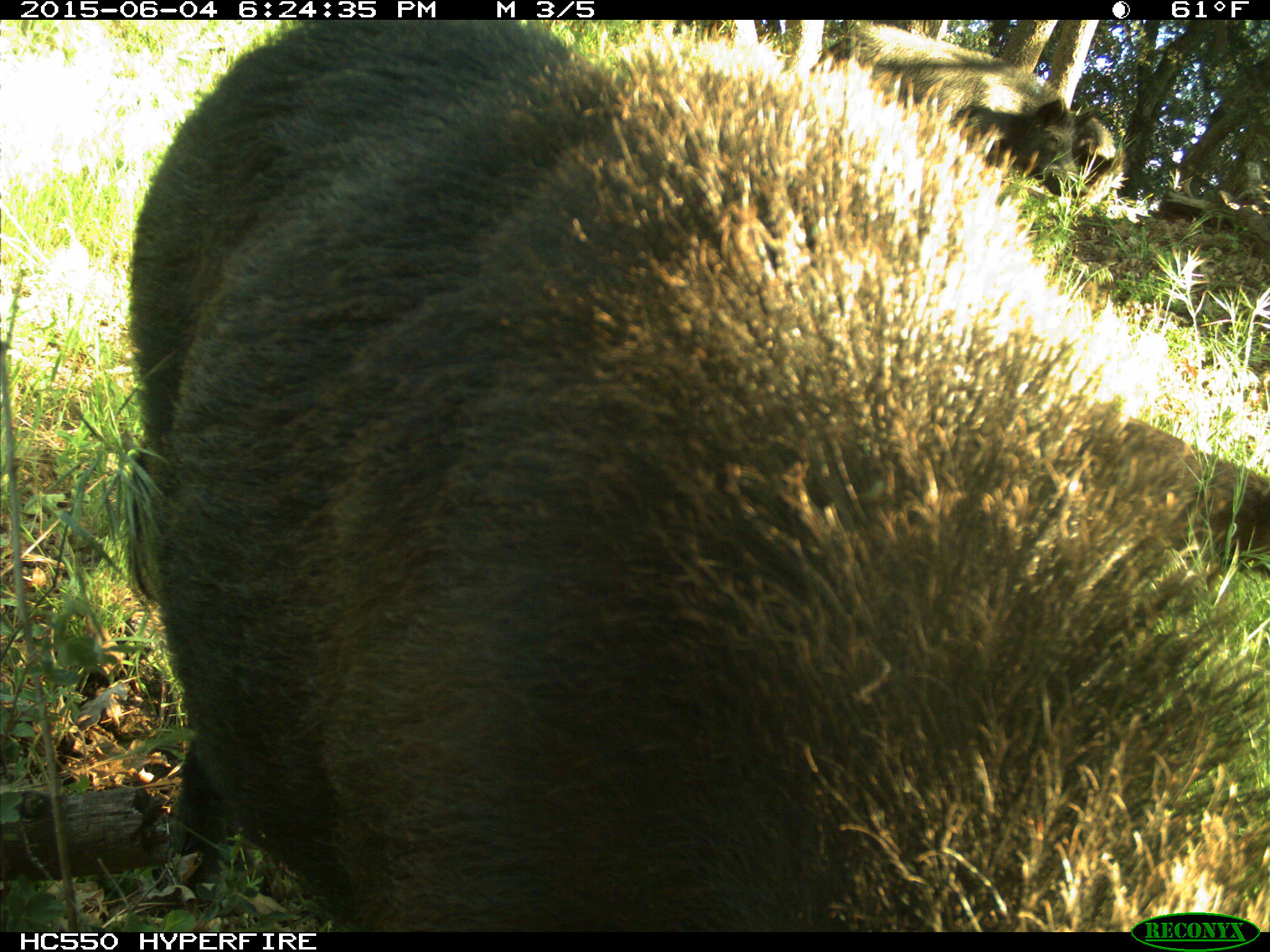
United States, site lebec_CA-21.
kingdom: Animalia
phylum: Chordata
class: Mammalia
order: Artiodactyla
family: Suidae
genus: Sus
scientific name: Sus scrofa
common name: wild boar